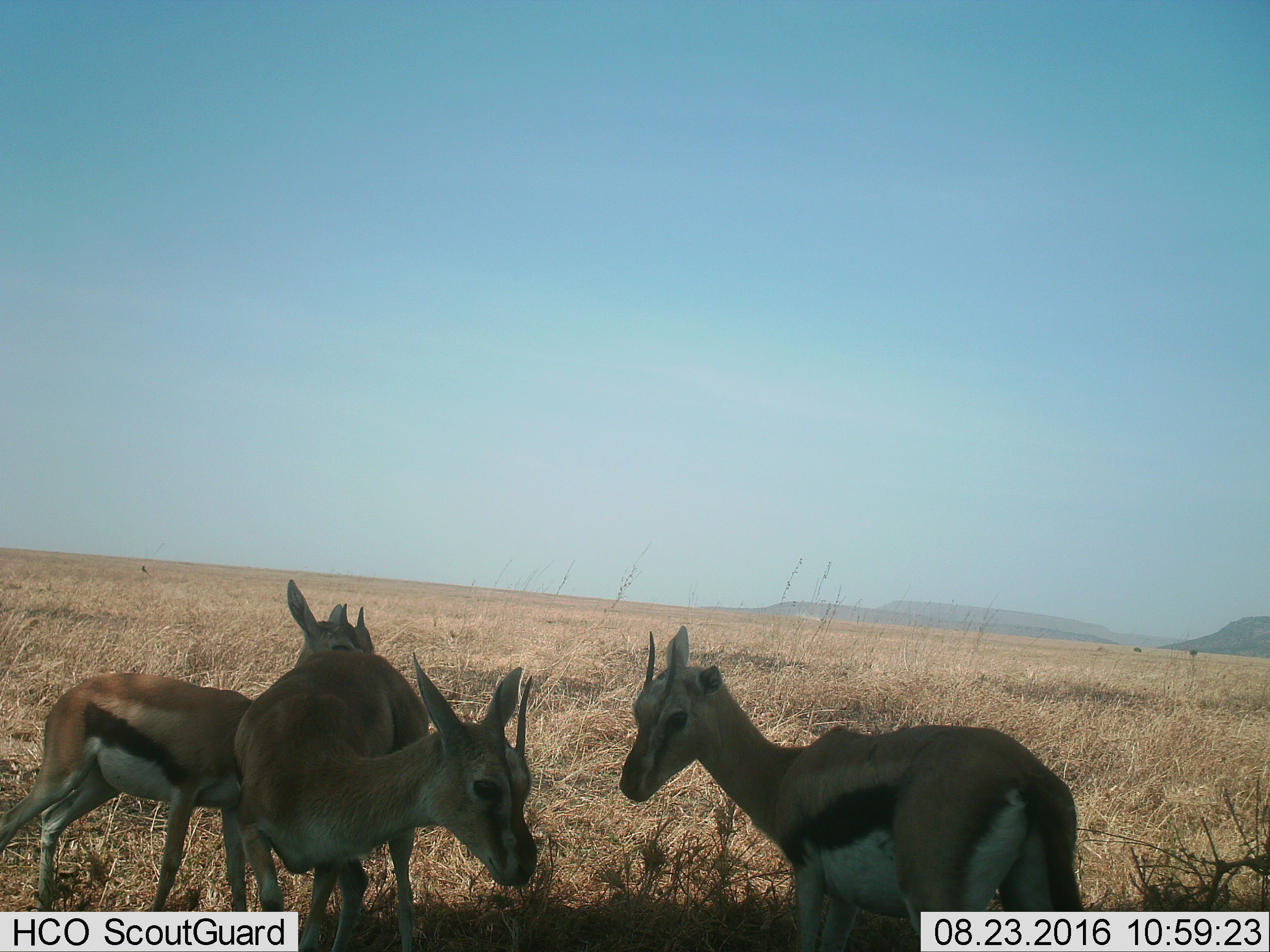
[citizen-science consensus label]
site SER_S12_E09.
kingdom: Animalia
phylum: Chordata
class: Mammalia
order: Artiodactyla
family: Bovidae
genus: Eudorcas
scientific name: Eudorcas thomsonii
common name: thomson's gazelle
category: gazellethomsons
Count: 3.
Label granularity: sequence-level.